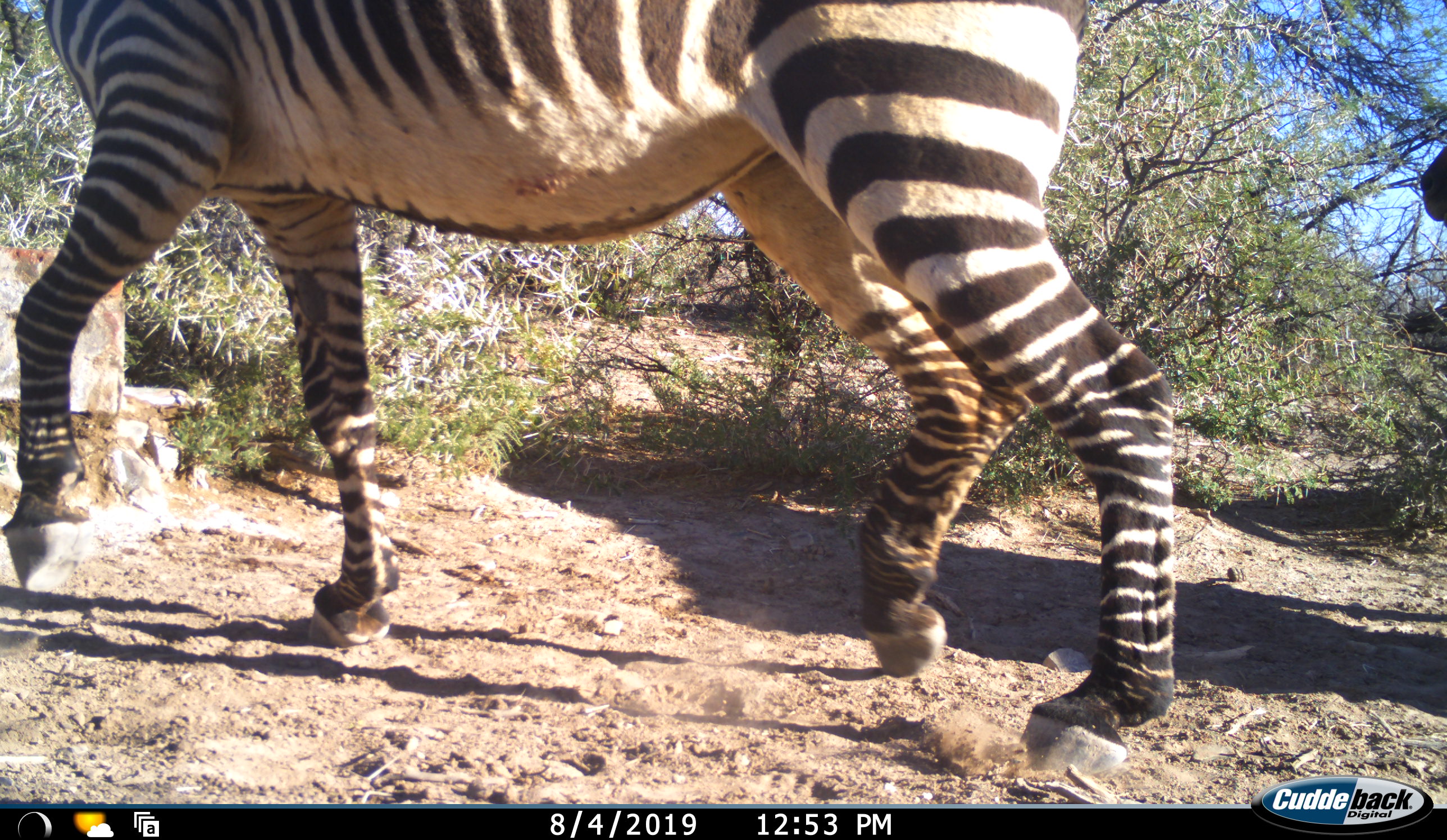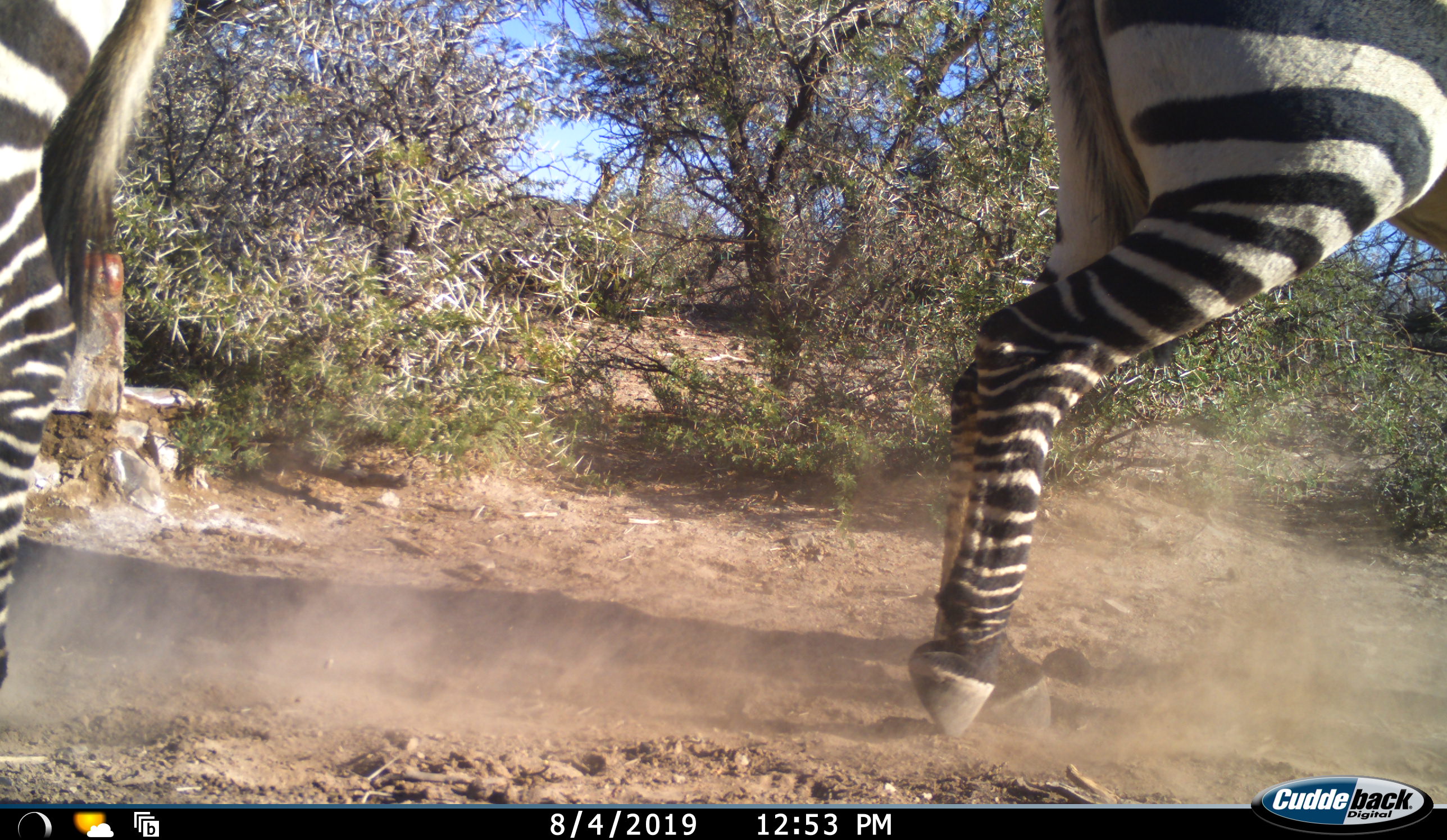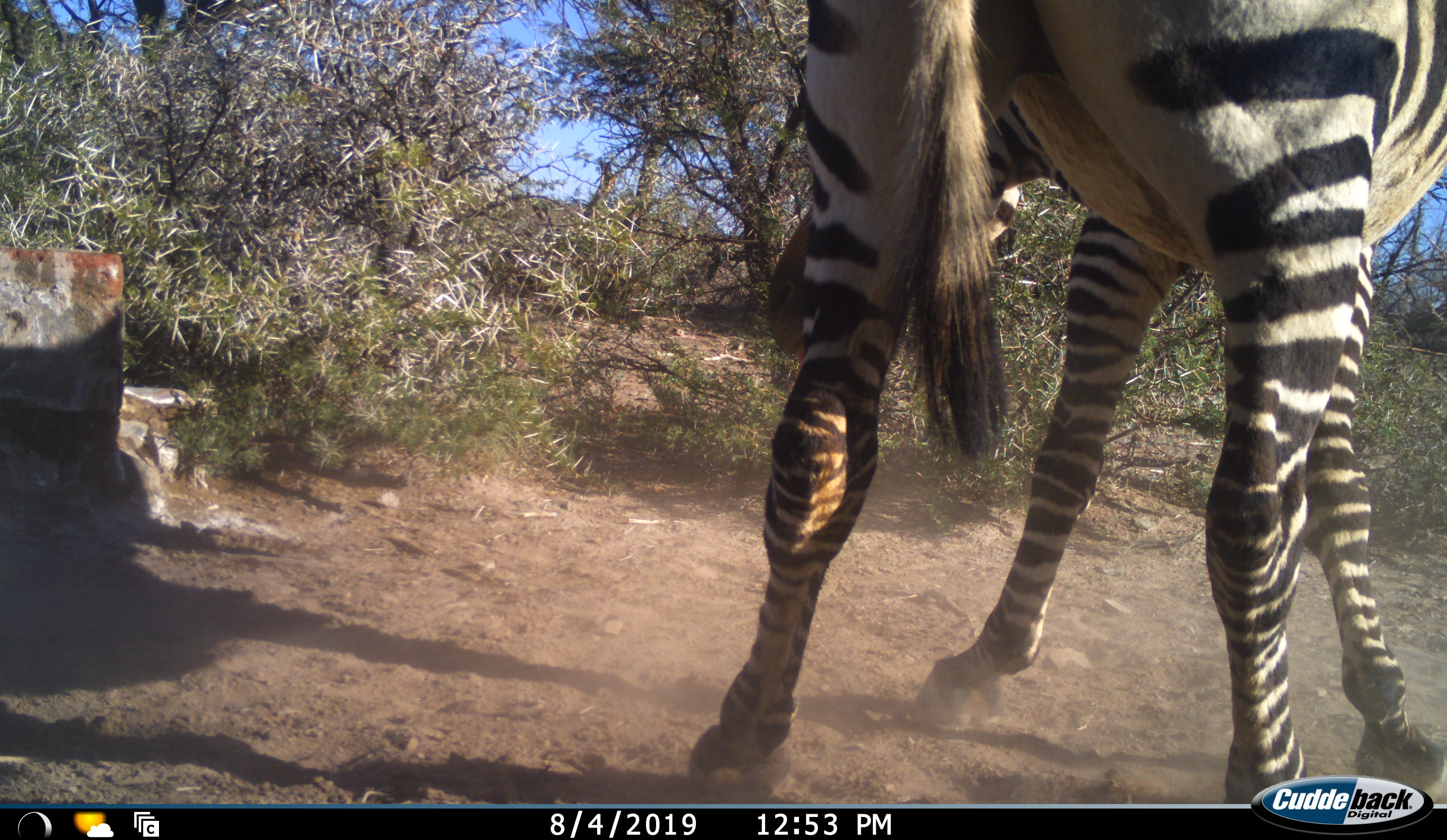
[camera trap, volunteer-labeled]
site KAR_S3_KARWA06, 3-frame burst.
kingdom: Animalia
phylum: Chordata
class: Mammalia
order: Perissodactyla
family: Equidae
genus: Equus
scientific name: Equus zebra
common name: mountain zebra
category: zebramountain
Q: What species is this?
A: Zebramountain (mountain zebra) (Equus zebra).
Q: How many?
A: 2.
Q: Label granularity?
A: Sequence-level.